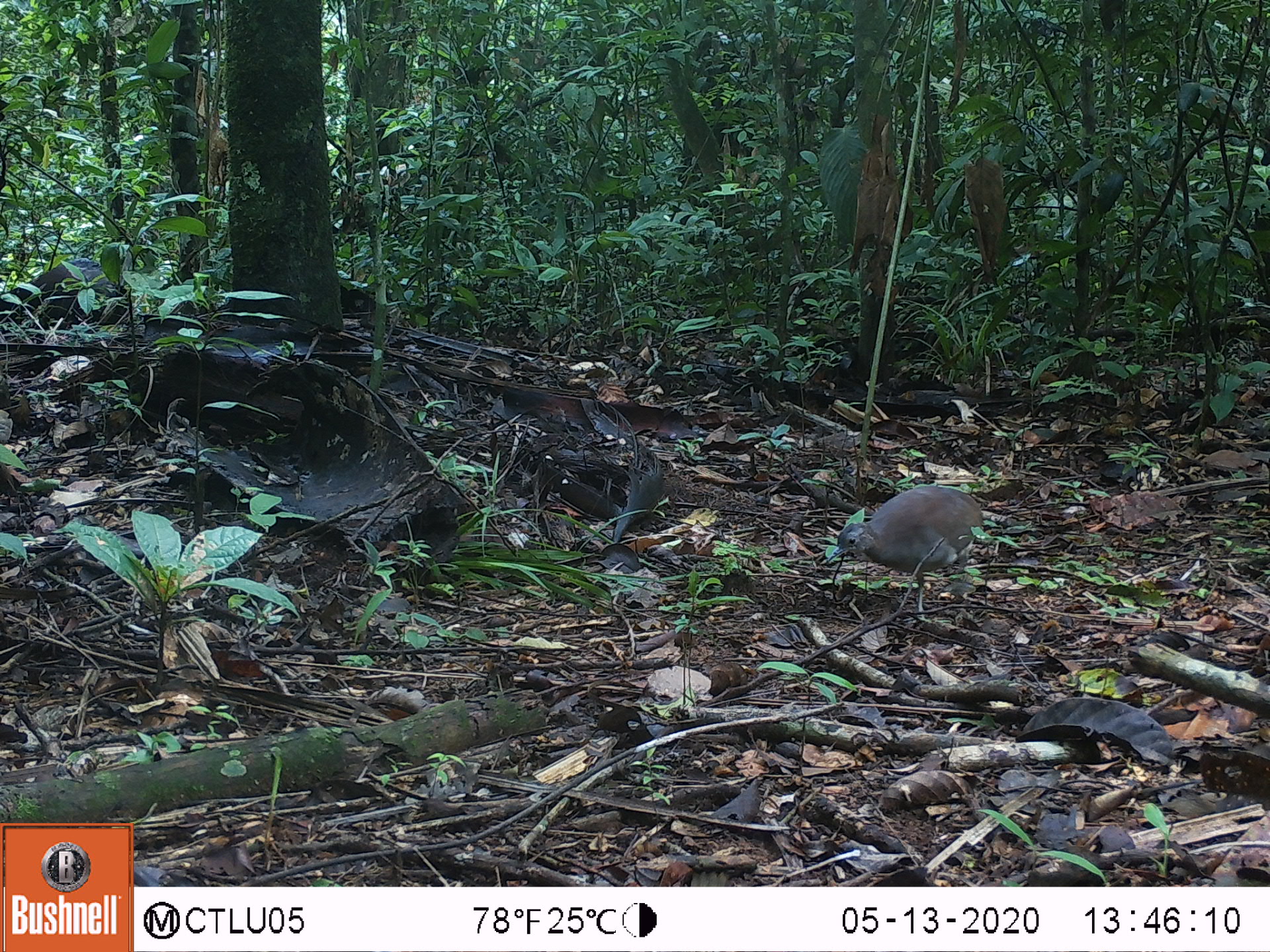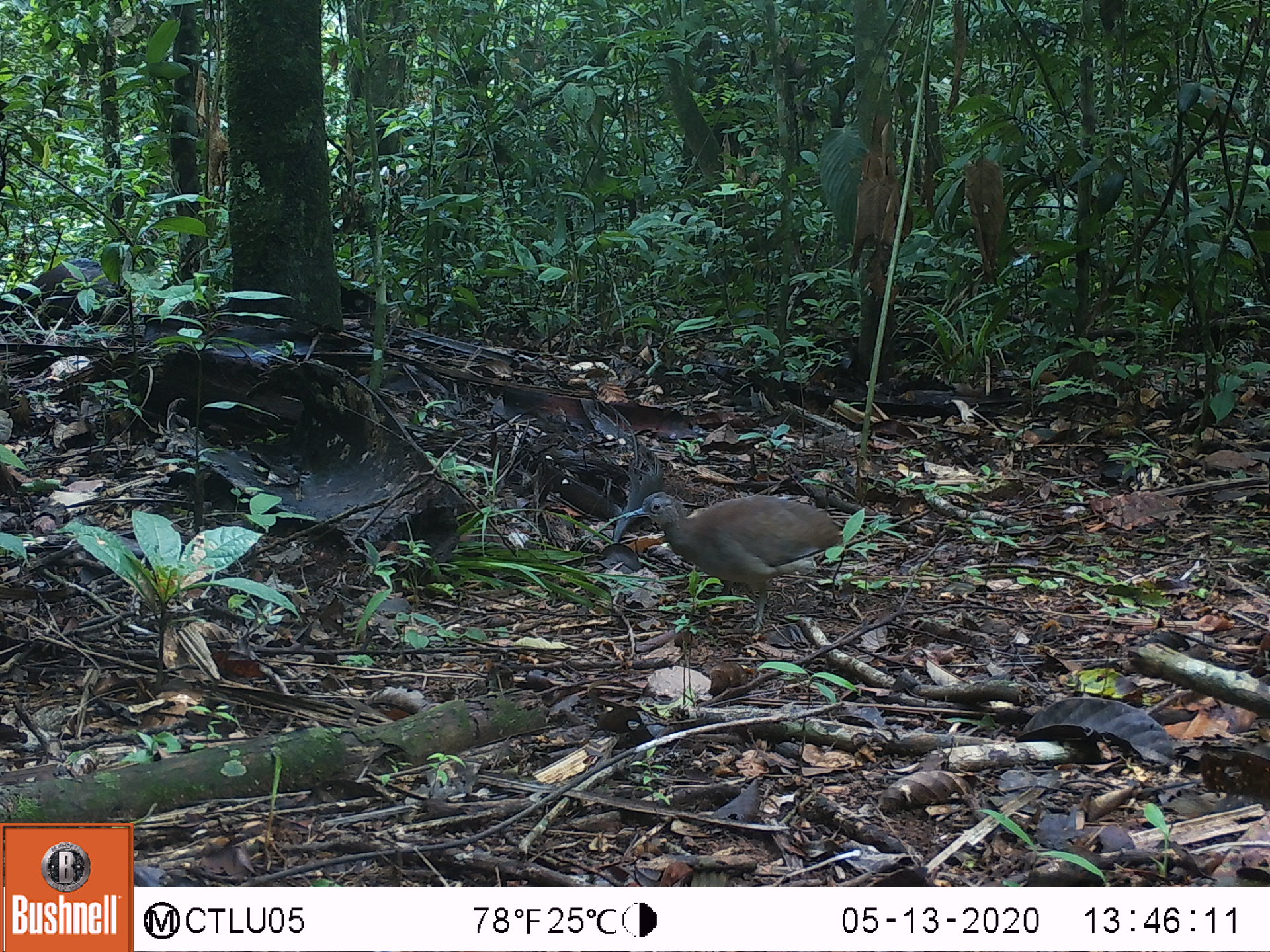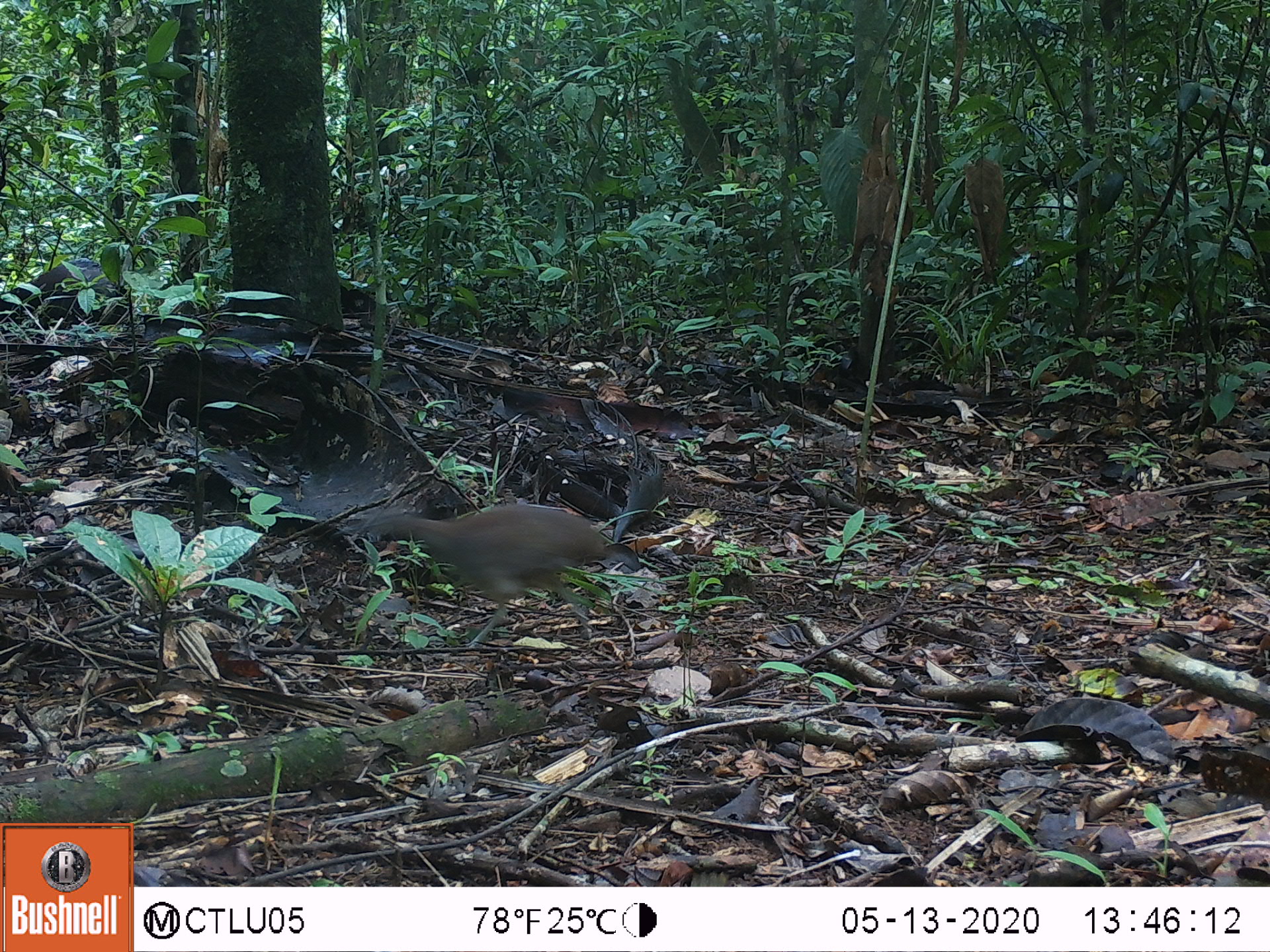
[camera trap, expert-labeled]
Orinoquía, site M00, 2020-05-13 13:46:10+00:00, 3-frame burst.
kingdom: Animalia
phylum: Chordata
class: Aves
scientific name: Aves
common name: bird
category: unknown bird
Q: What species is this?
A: Unknown bird (bird) (Aves).